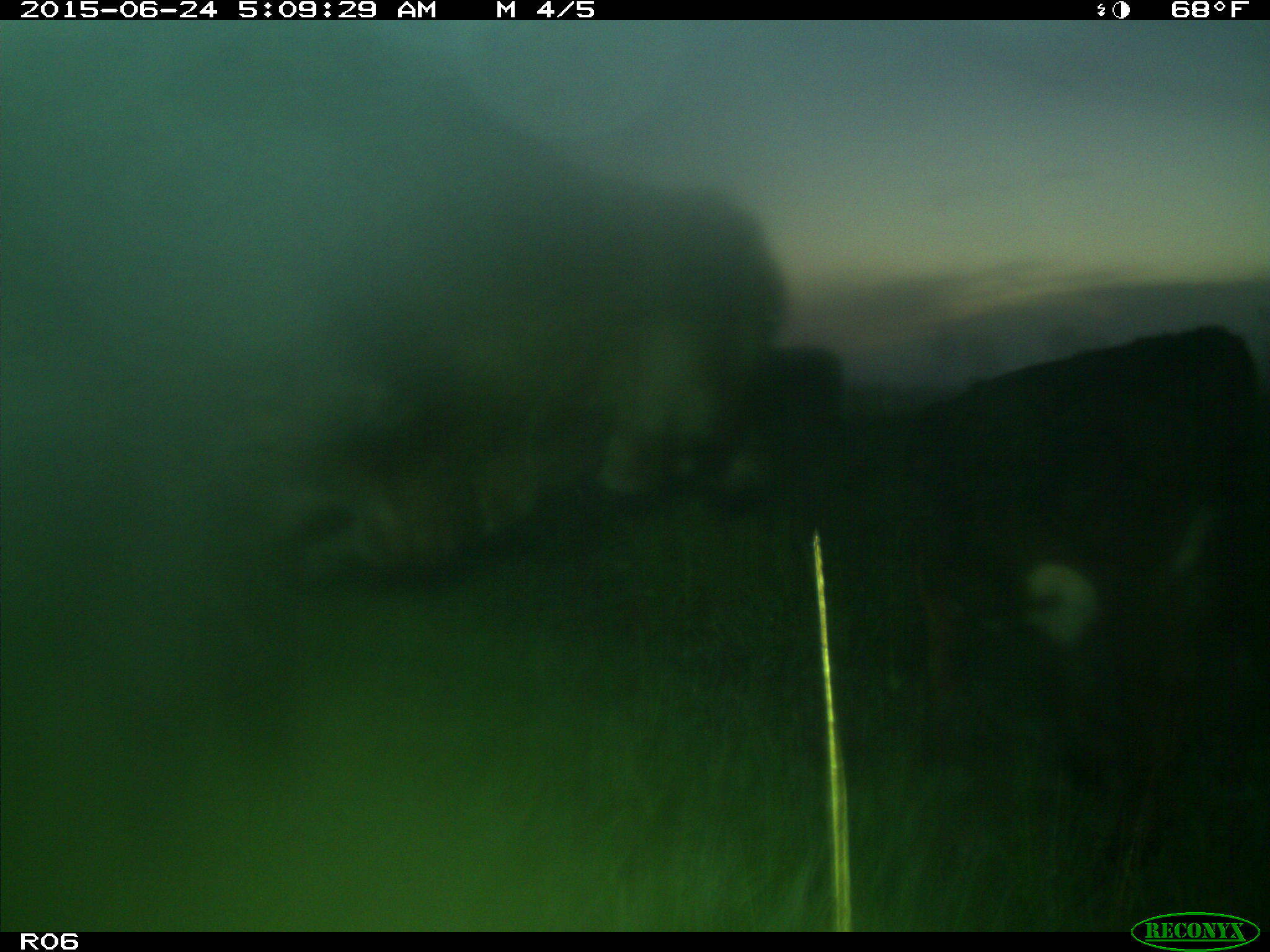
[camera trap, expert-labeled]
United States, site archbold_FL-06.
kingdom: Animalia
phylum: Chordata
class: Mammalia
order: Artiodactyla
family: Bovidae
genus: Bos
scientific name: Bos taurus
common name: domestic cow